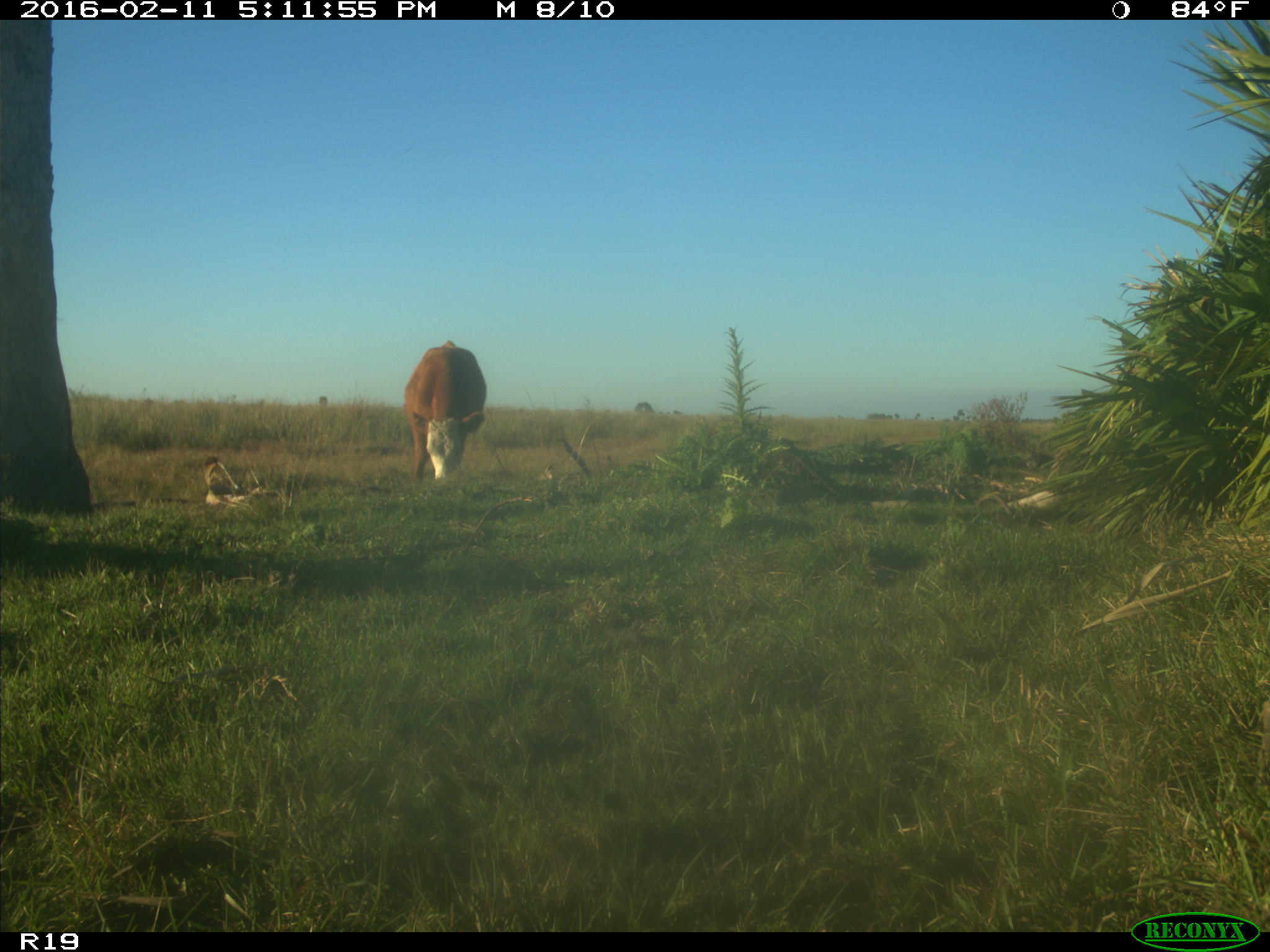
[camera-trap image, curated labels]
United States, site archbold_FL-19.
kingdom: Animalia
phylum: Chordata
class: Mammalia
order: Artiodactyla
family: Bovidae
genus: Bos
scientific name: Bos taurus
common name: domestic cow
Bos taurus (domestic cow).